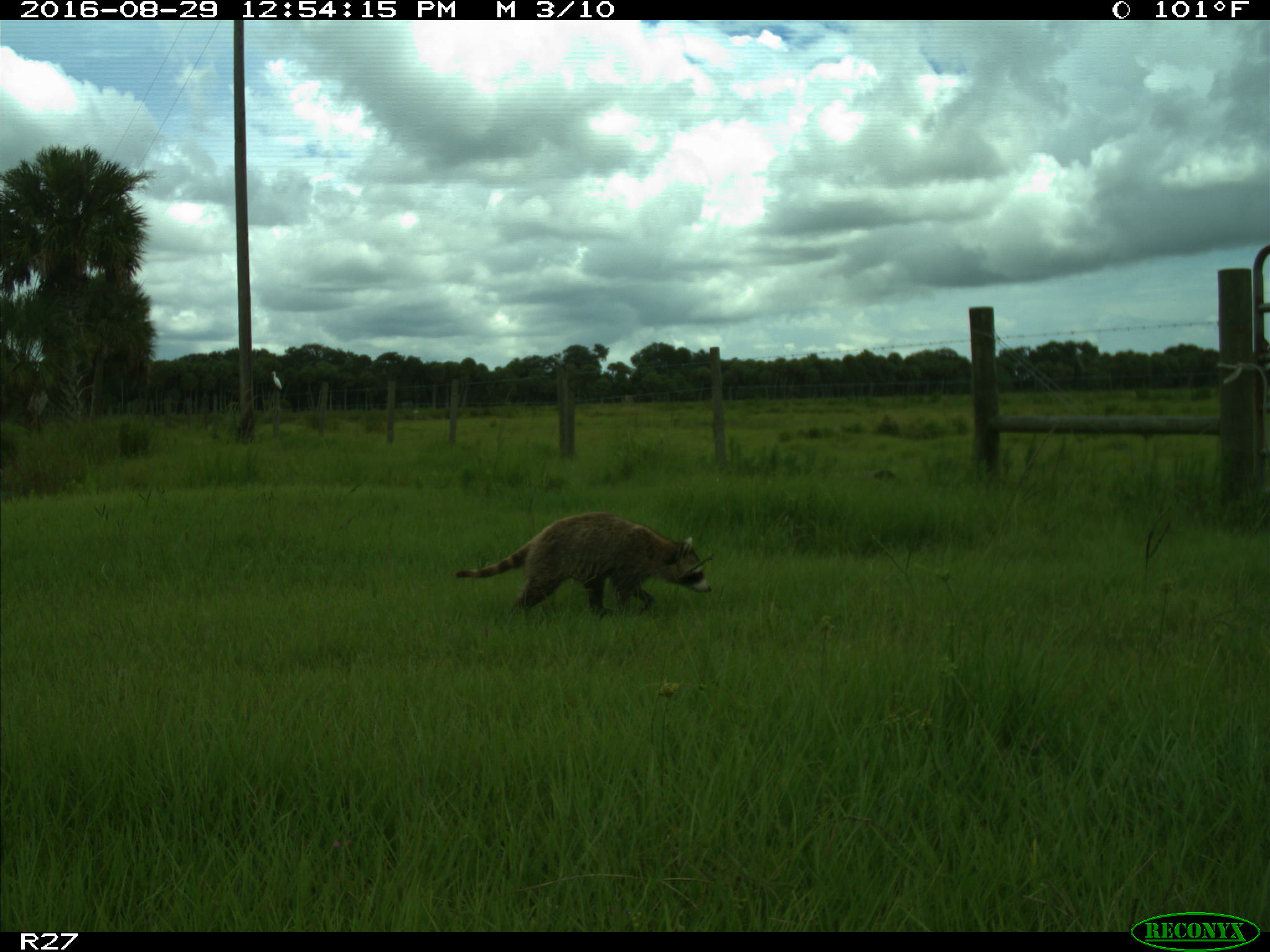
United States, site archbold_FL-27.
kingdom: Animalia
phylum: Chordata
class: Mammalia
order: Carnivora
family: Procyonidae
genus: Procyon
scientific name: Procyon lotor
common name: common raccoon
Procyon lotor (common raccoon).